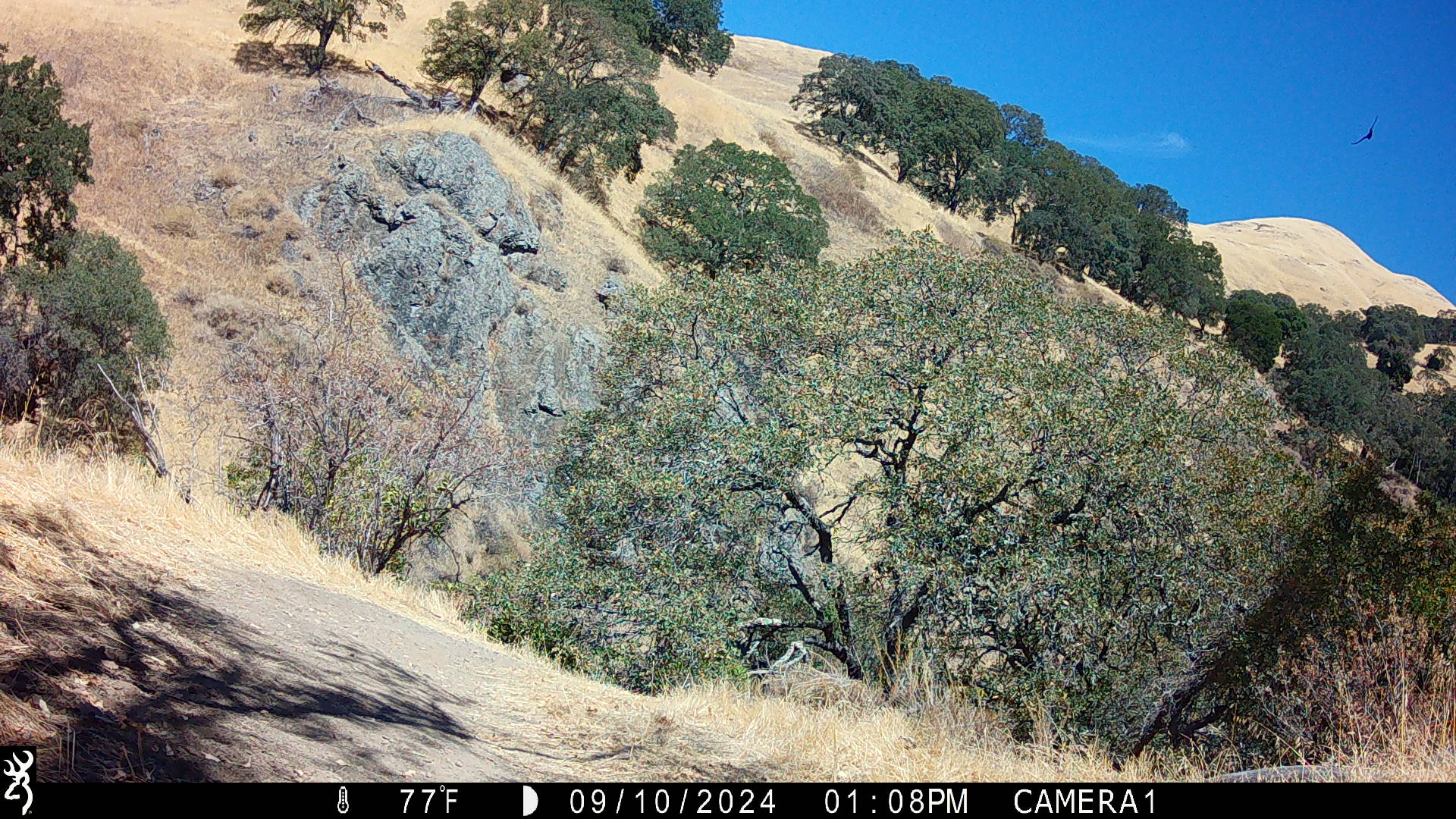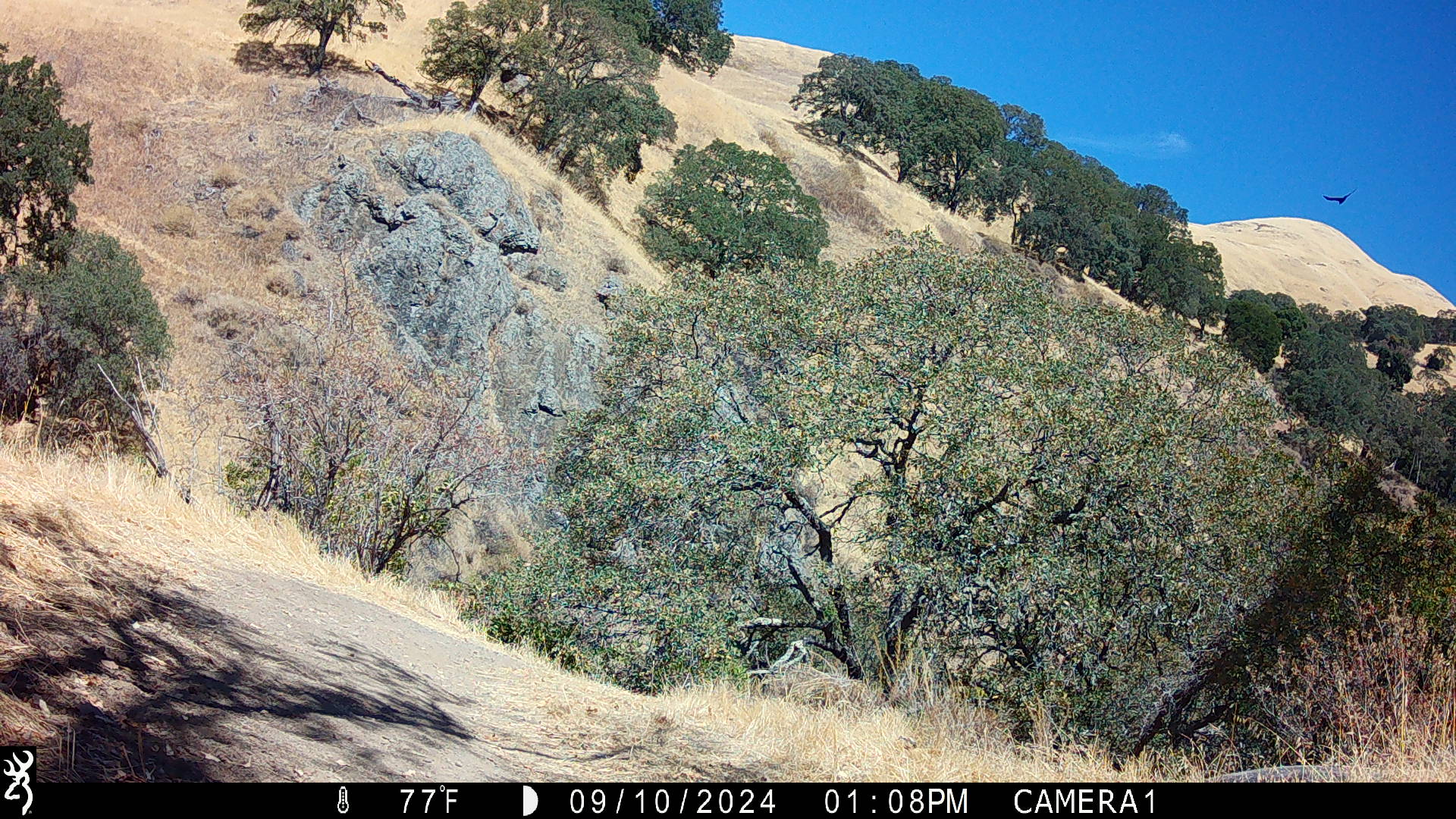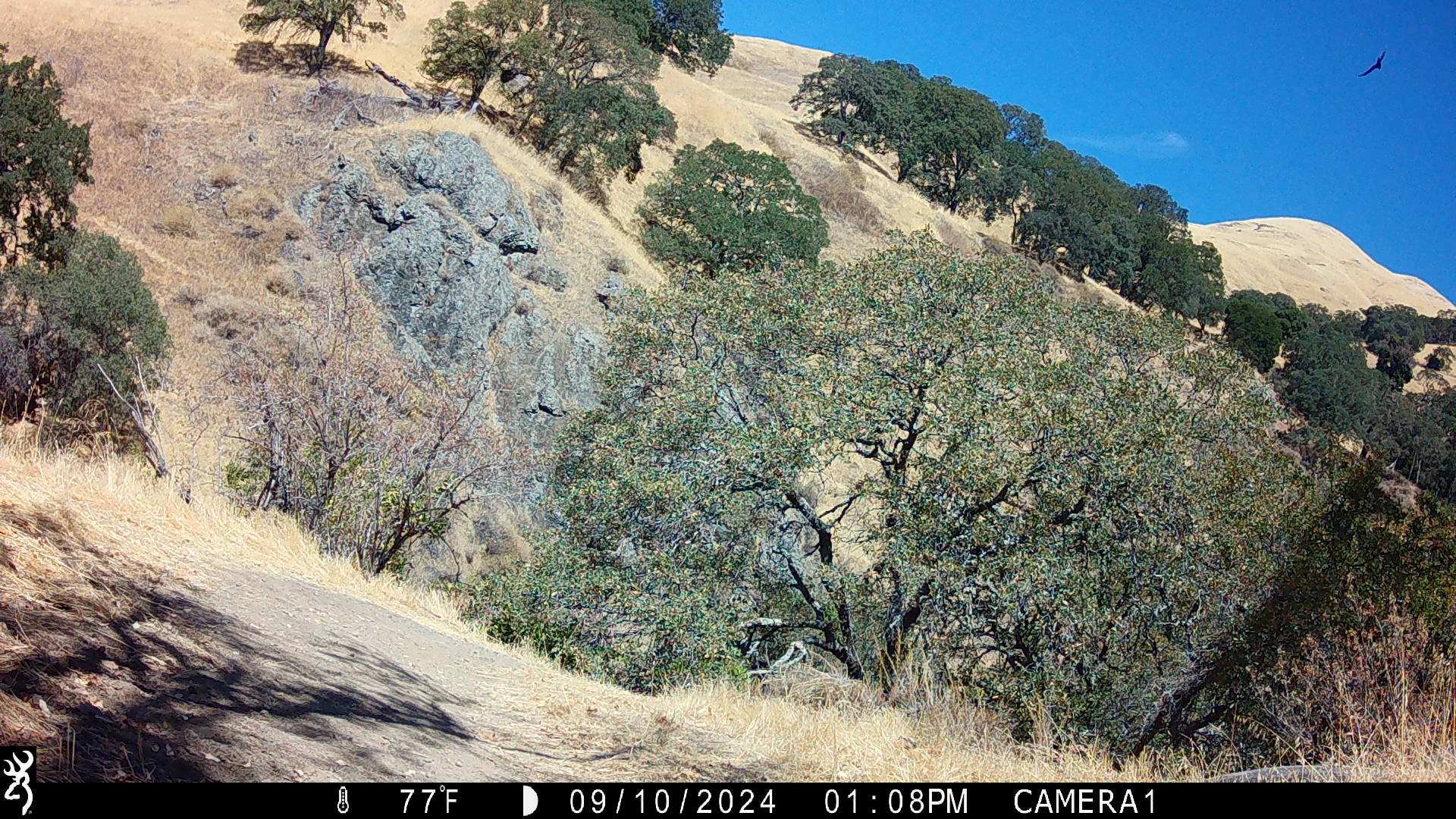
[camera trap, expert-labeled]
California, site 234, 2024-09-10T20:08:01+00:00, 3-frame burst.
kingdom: Animalia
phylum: Chordata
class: Aves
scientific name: Aves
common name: bird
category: unknown bird